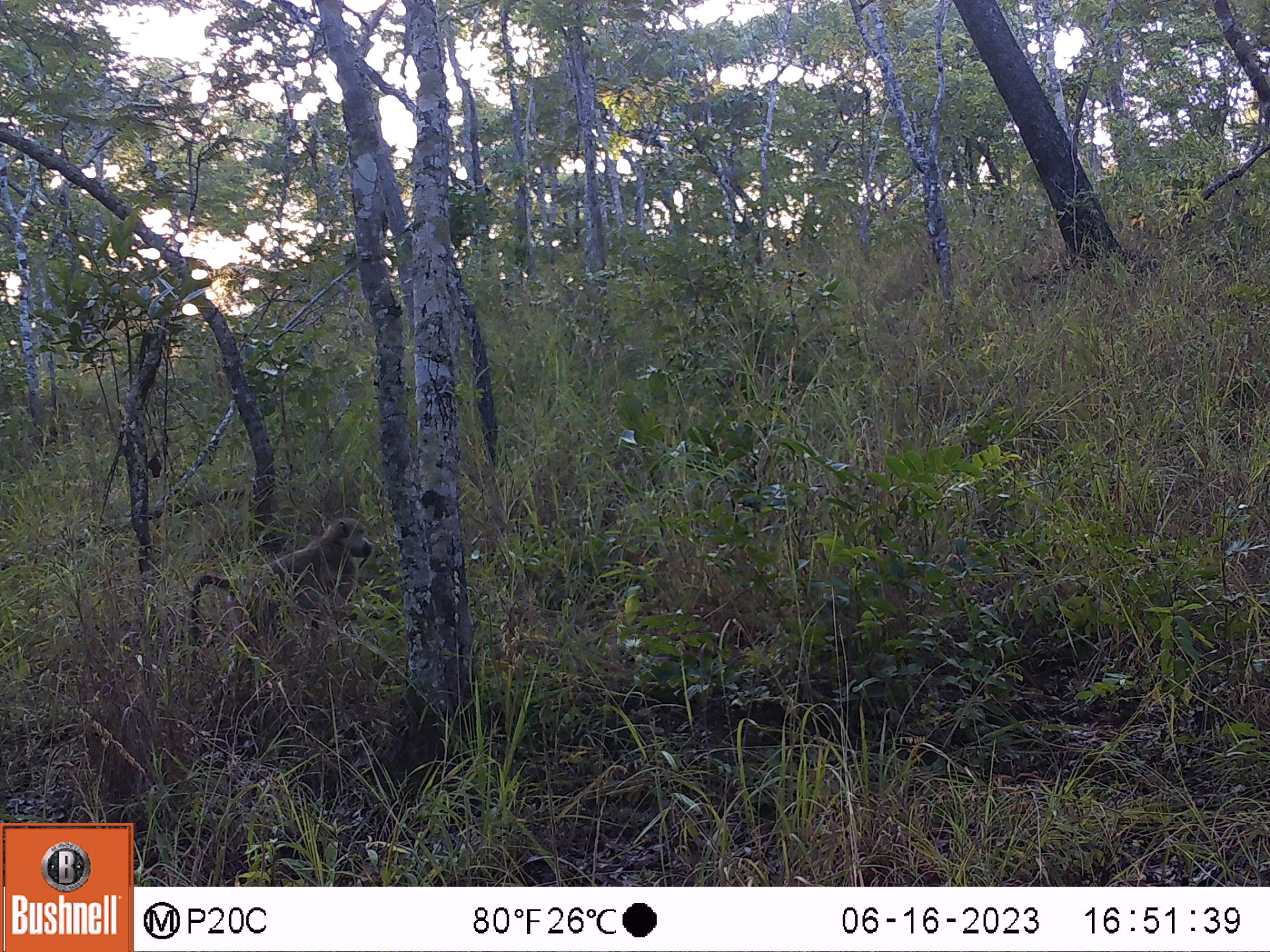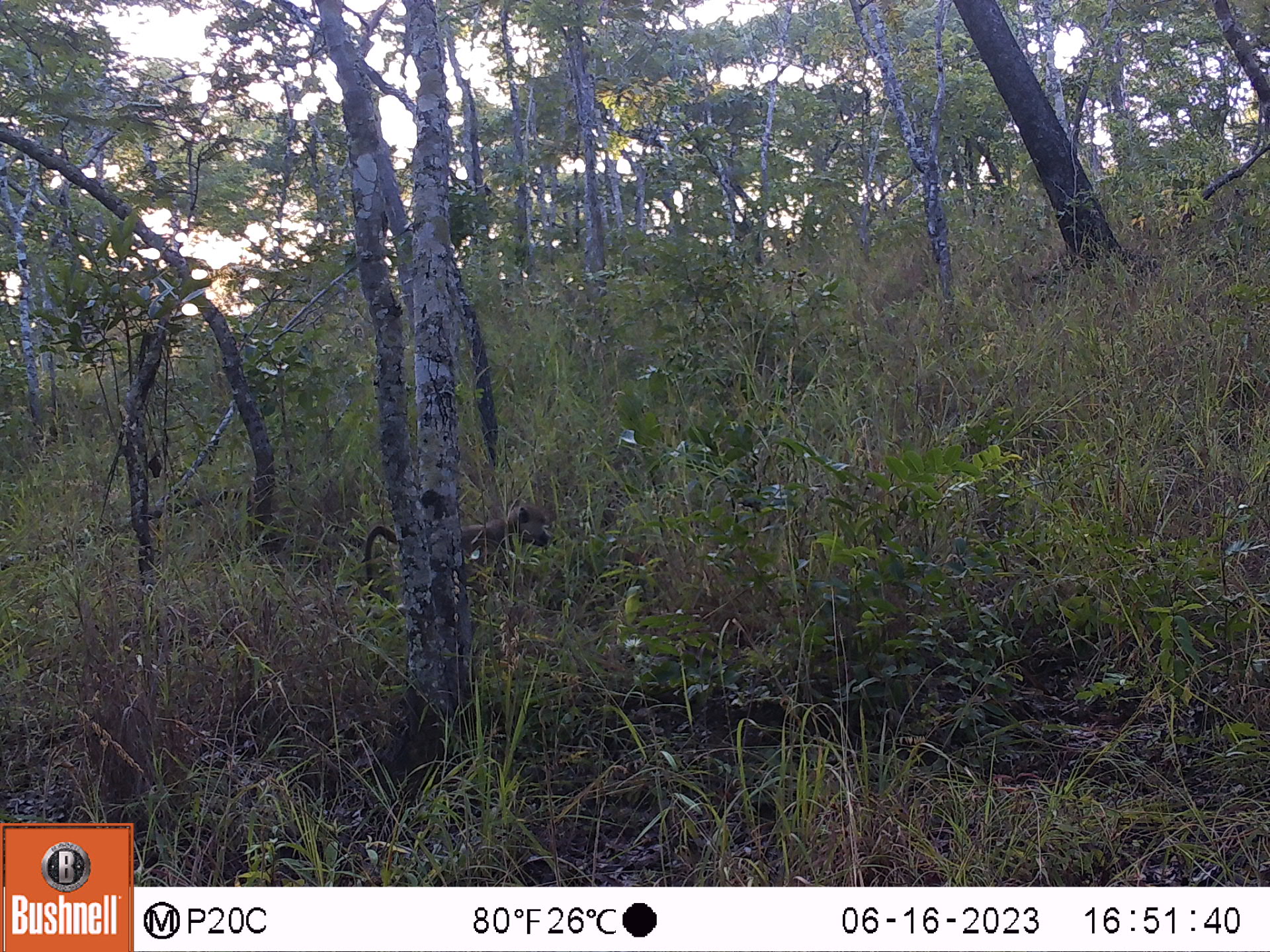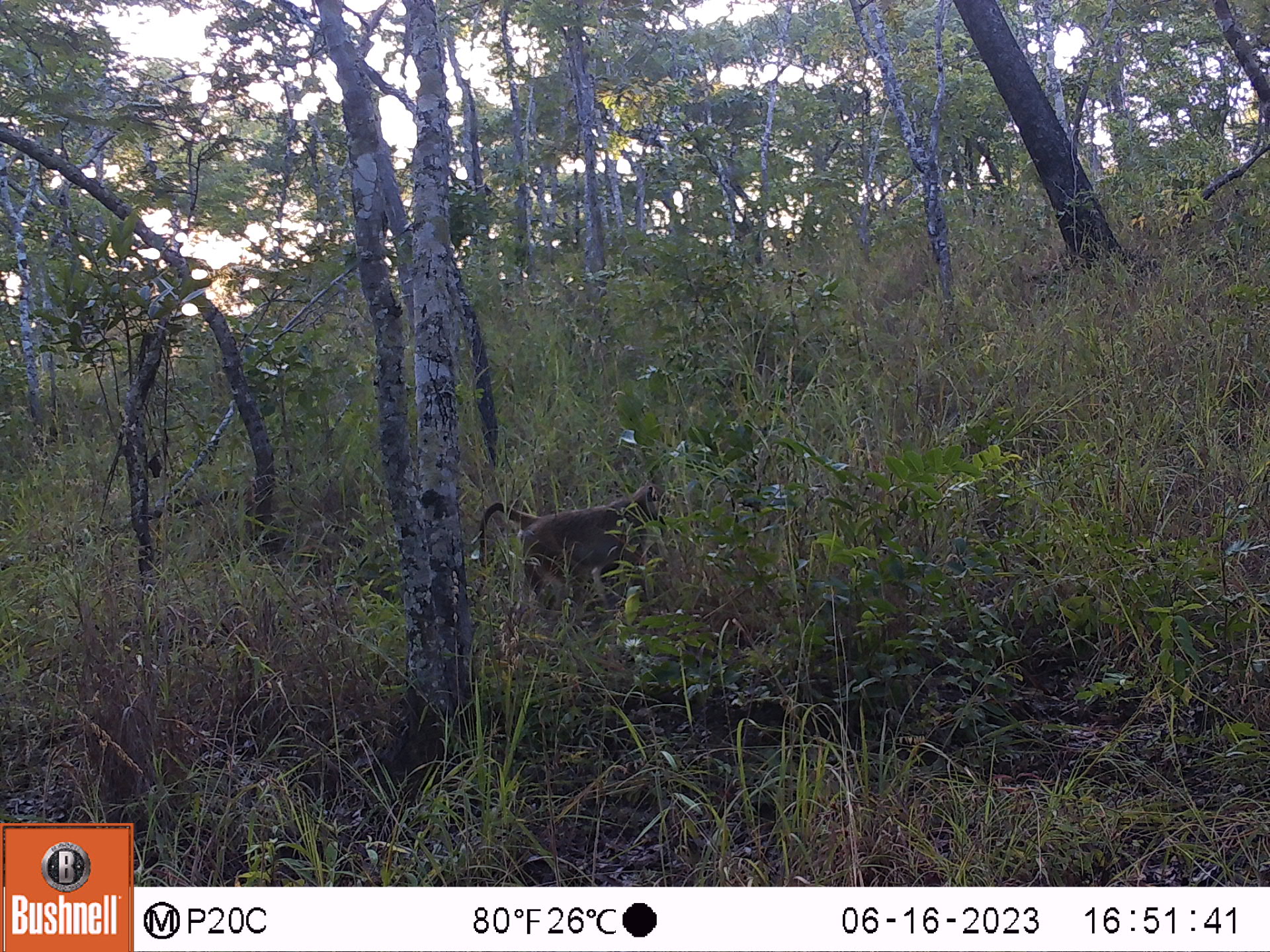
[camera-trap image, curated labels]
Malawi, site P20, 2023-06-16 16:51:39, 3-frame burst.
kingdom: Animalia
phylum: Chordata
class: Mammalia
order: Primates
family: Cercopithecidae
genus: Papio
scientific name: Papio cynocephalus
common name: yellow baboon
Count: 1.